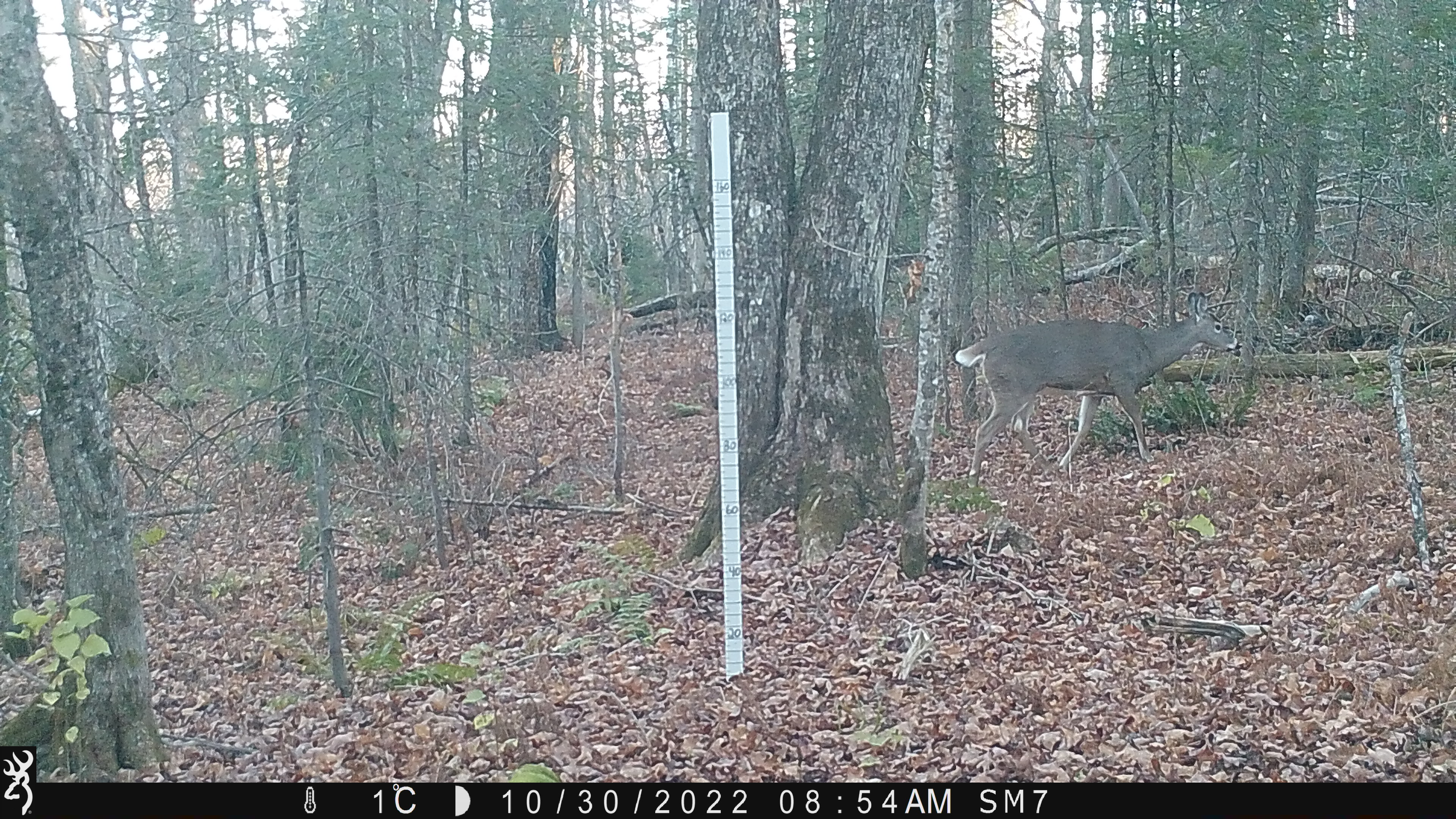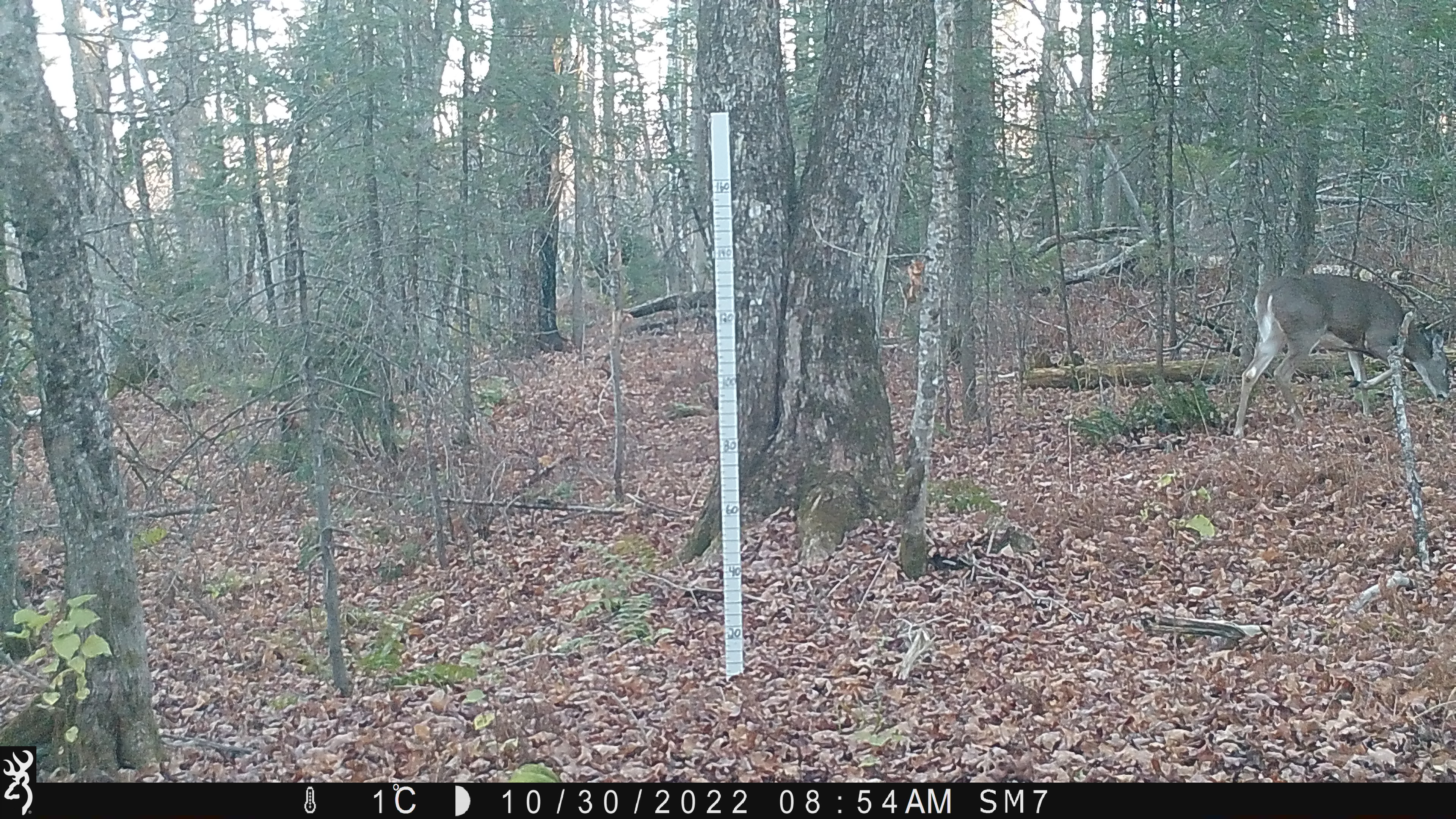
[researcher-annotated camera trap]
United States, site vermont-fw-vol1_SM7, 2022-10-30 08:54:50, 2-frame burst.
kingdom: Animalia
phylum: Chordata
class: Mammalia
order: Artiodactyla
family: Cervidae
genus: Odocoileus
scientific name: Odocoileus virginianus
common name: white-tailed deer